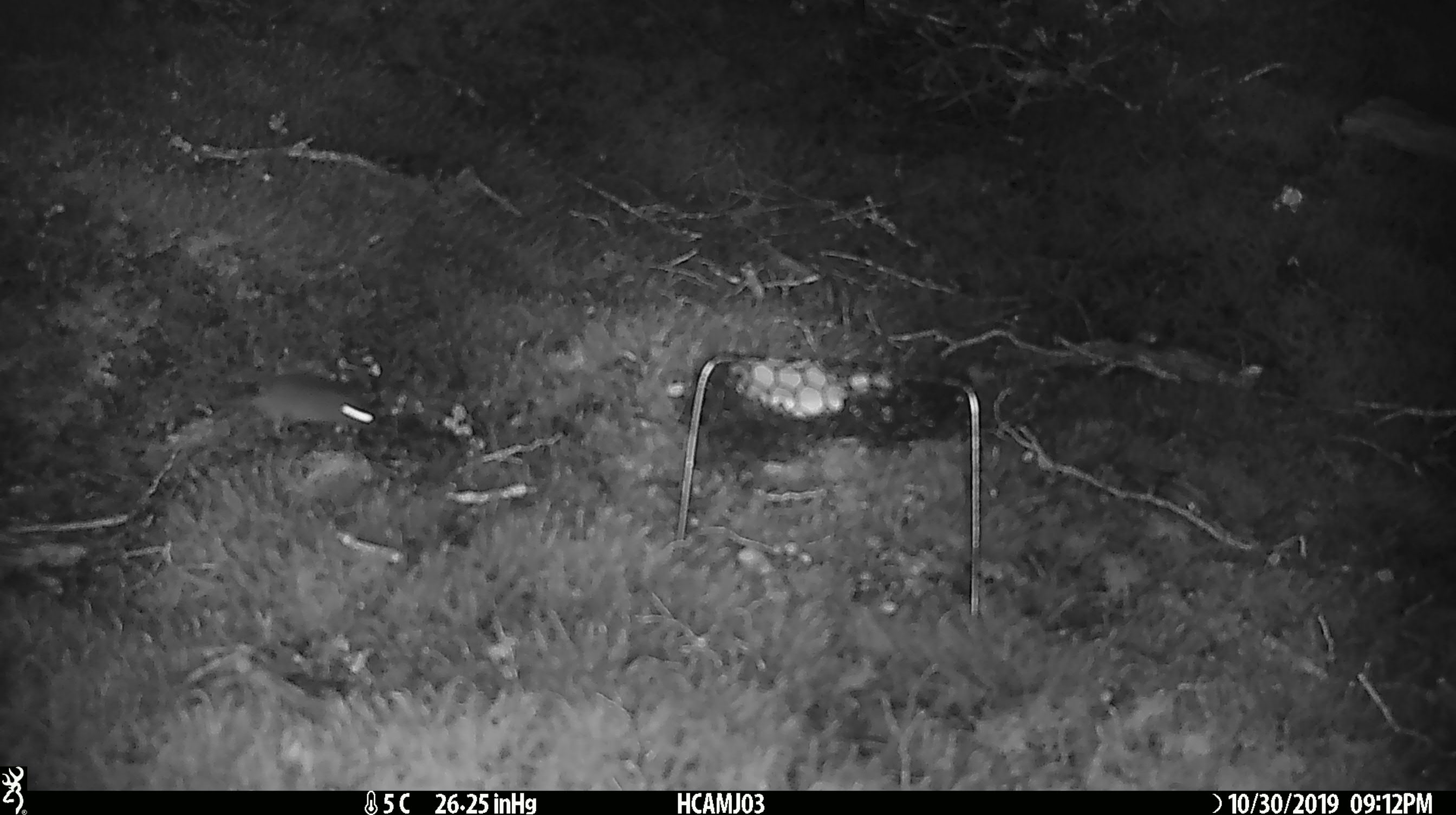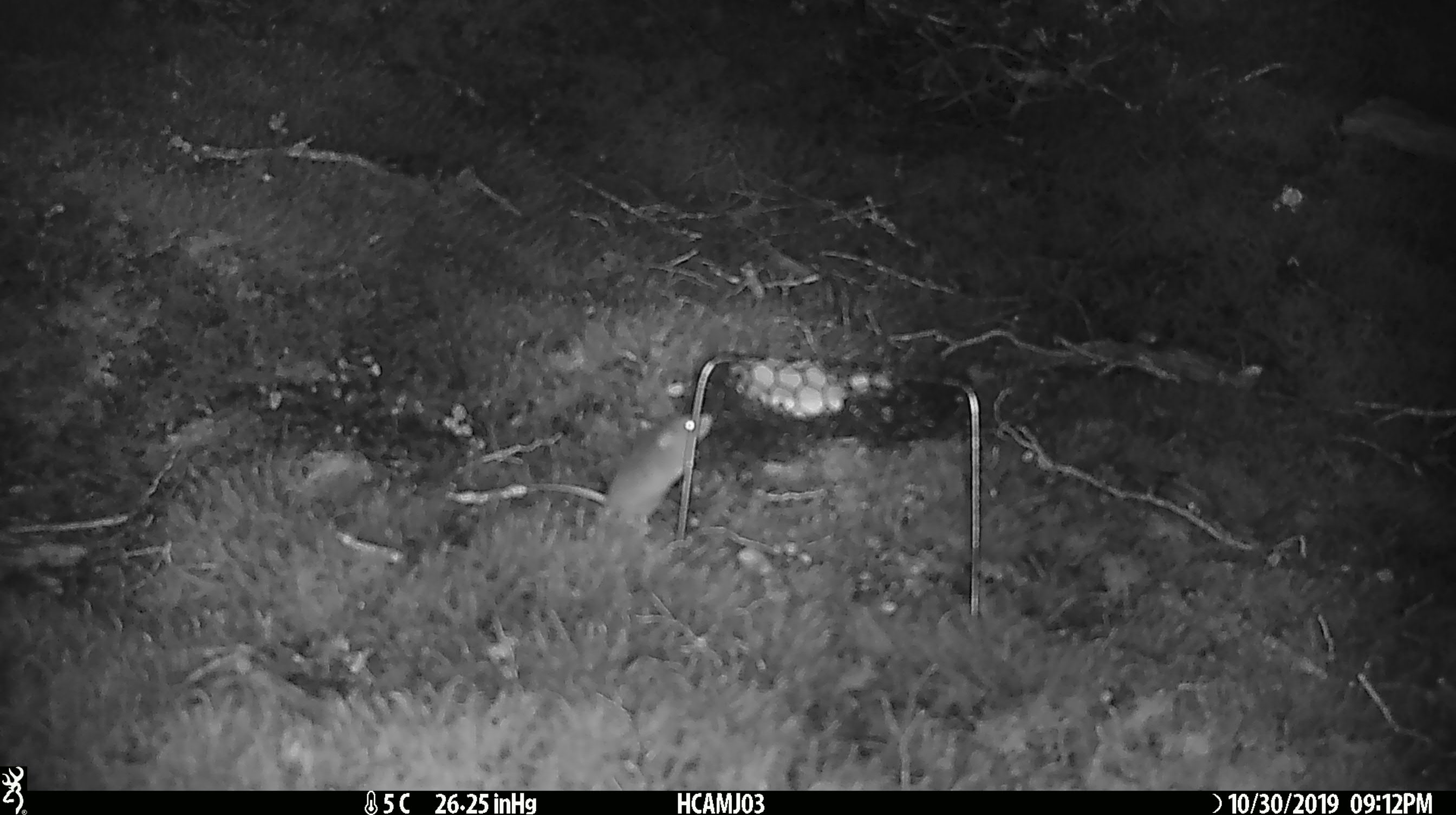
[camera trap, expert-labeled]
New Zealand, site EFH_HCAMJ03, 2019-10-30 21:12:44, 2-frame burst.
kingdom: Animalia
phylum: Chordata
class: Mammalia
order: Rodentia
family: Muridae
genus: Mus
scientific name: Mus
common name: mouse